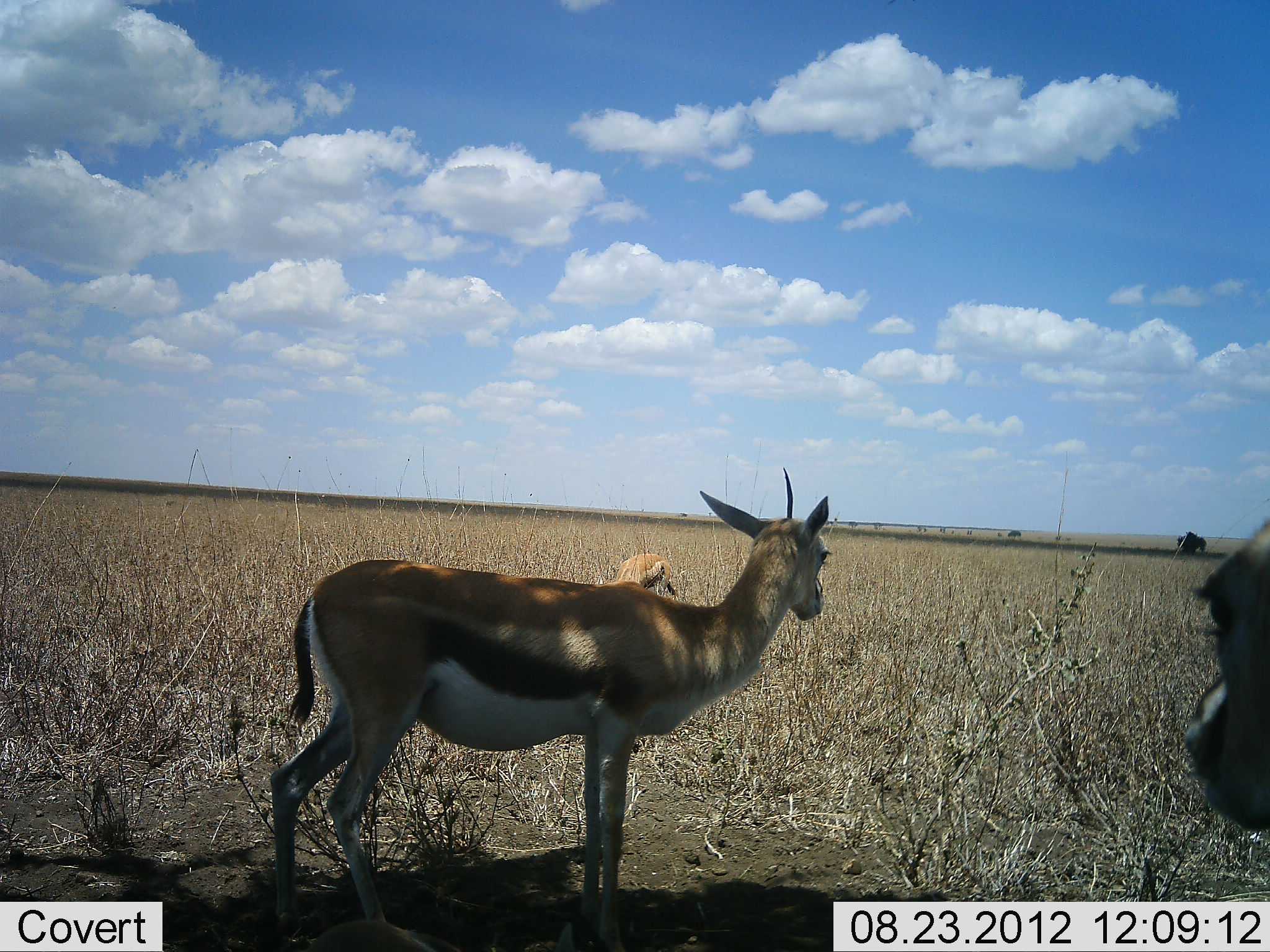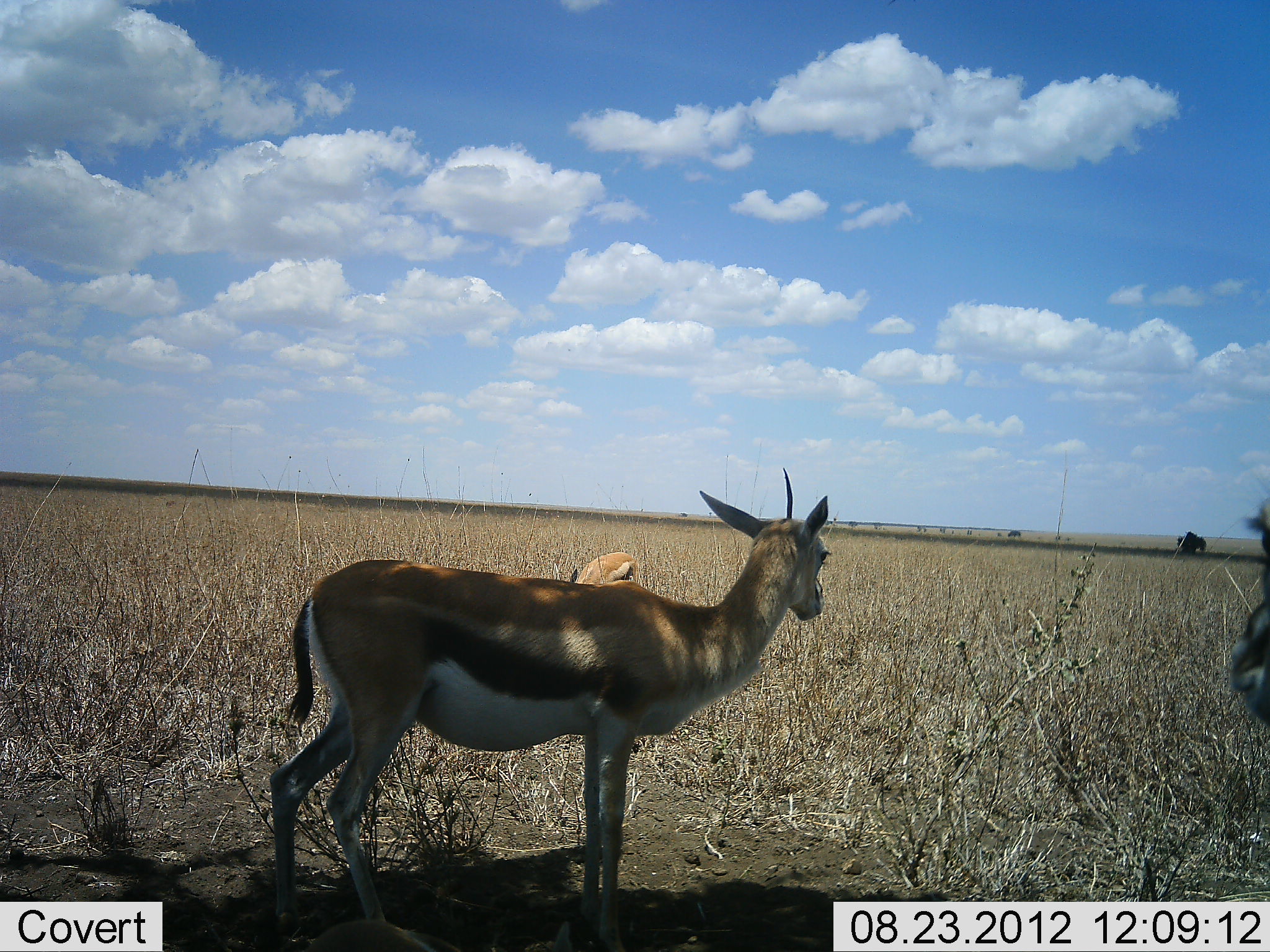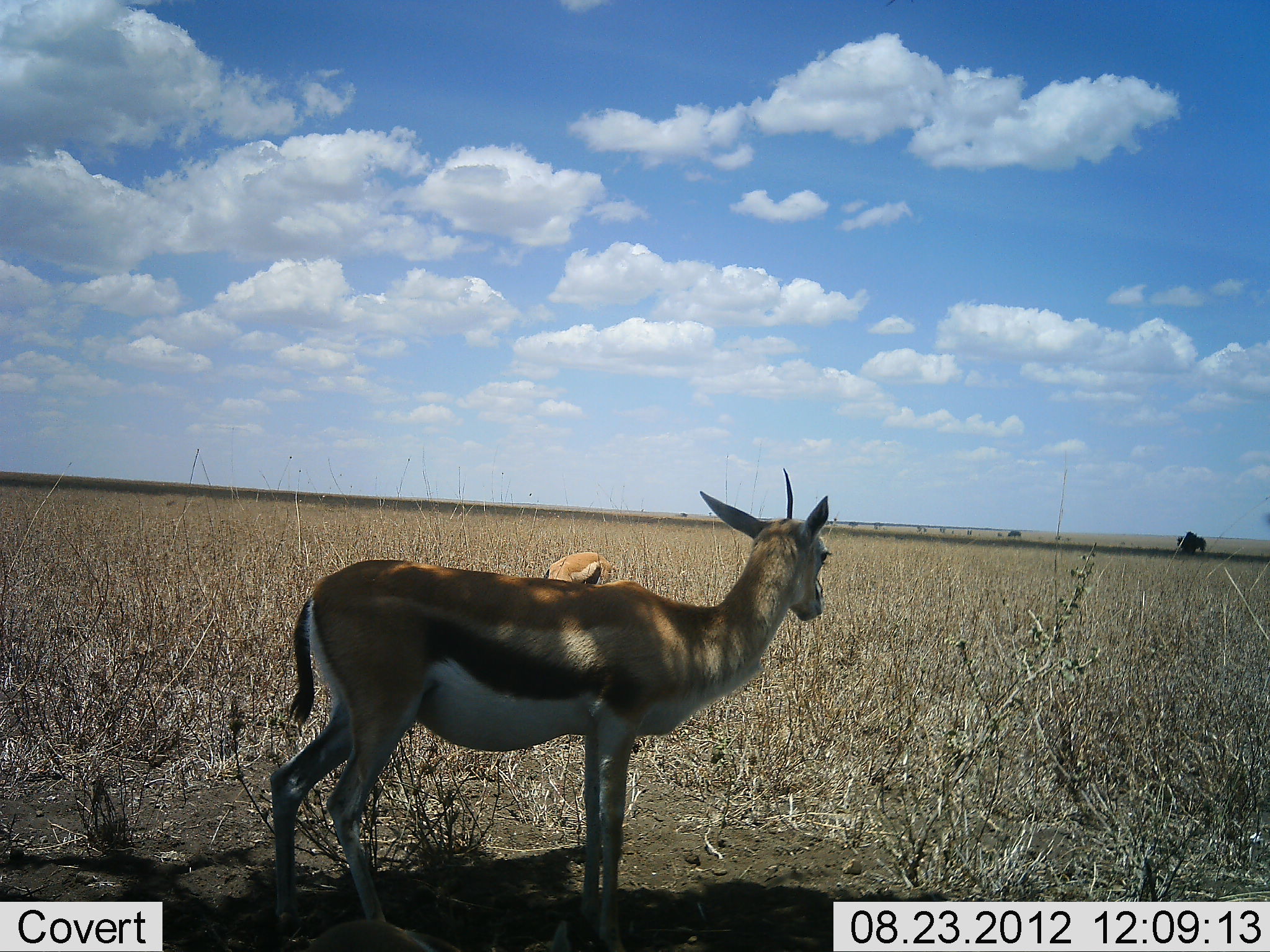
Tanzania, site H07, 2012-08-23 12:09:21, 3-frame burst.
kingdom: Animalia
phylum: Chordata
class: Mammalia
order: Artiodactyla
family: Bovidae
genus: Eudorcas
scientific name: Eudorcas thomsonii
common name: thomson's gazelle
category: gazellethomsons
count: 3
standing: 90%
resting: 10%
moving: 40%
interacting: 0%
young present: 0%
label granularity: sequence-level